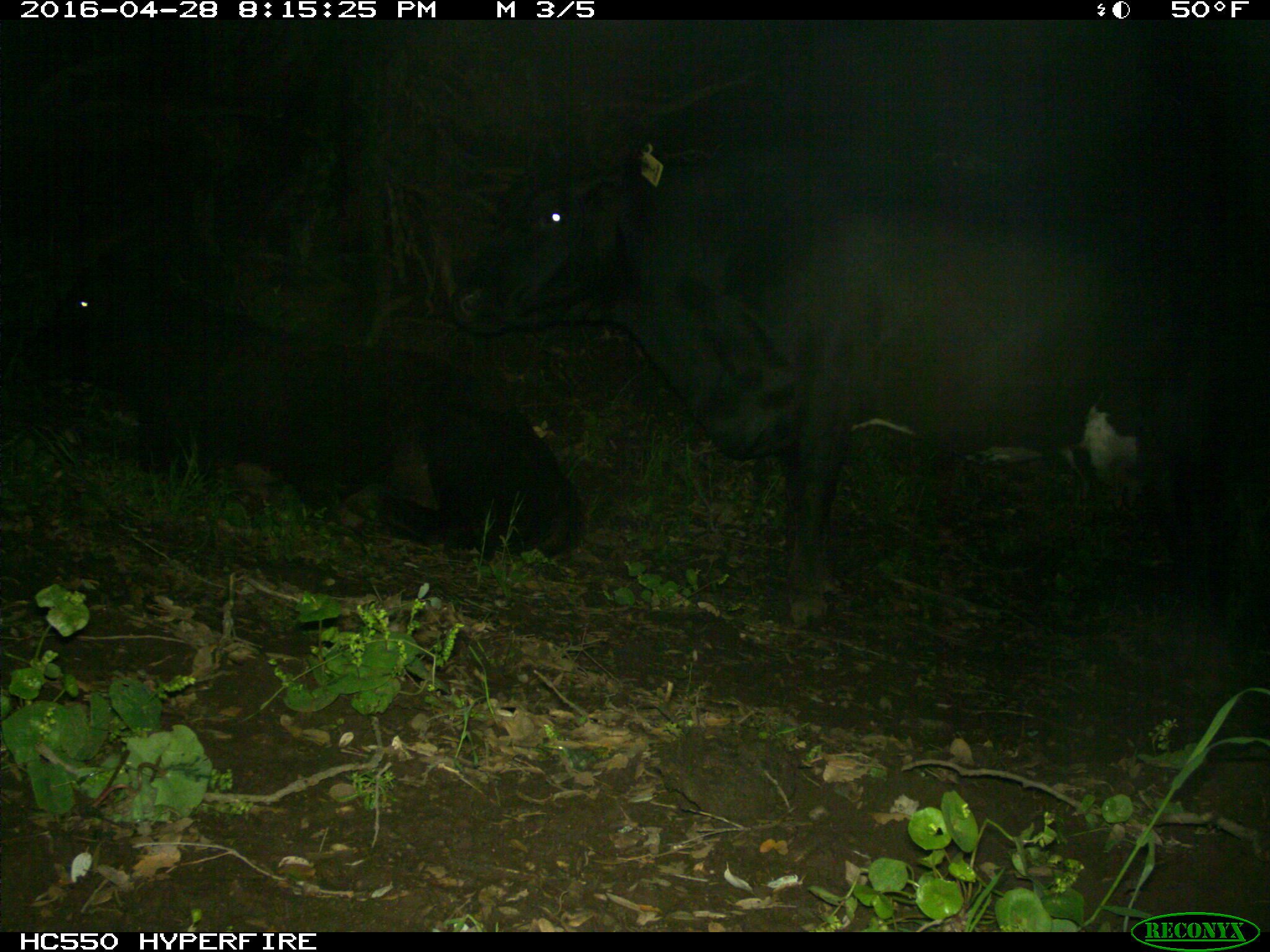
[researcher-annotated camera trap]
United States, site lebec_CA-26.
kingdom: Animalia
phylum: Chordata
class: Mammalia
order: Artiodactyla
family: Bovidae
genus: Bos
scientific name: Bos taurus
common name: domestic cow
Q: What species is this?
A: Bos taurus (domestic cow).